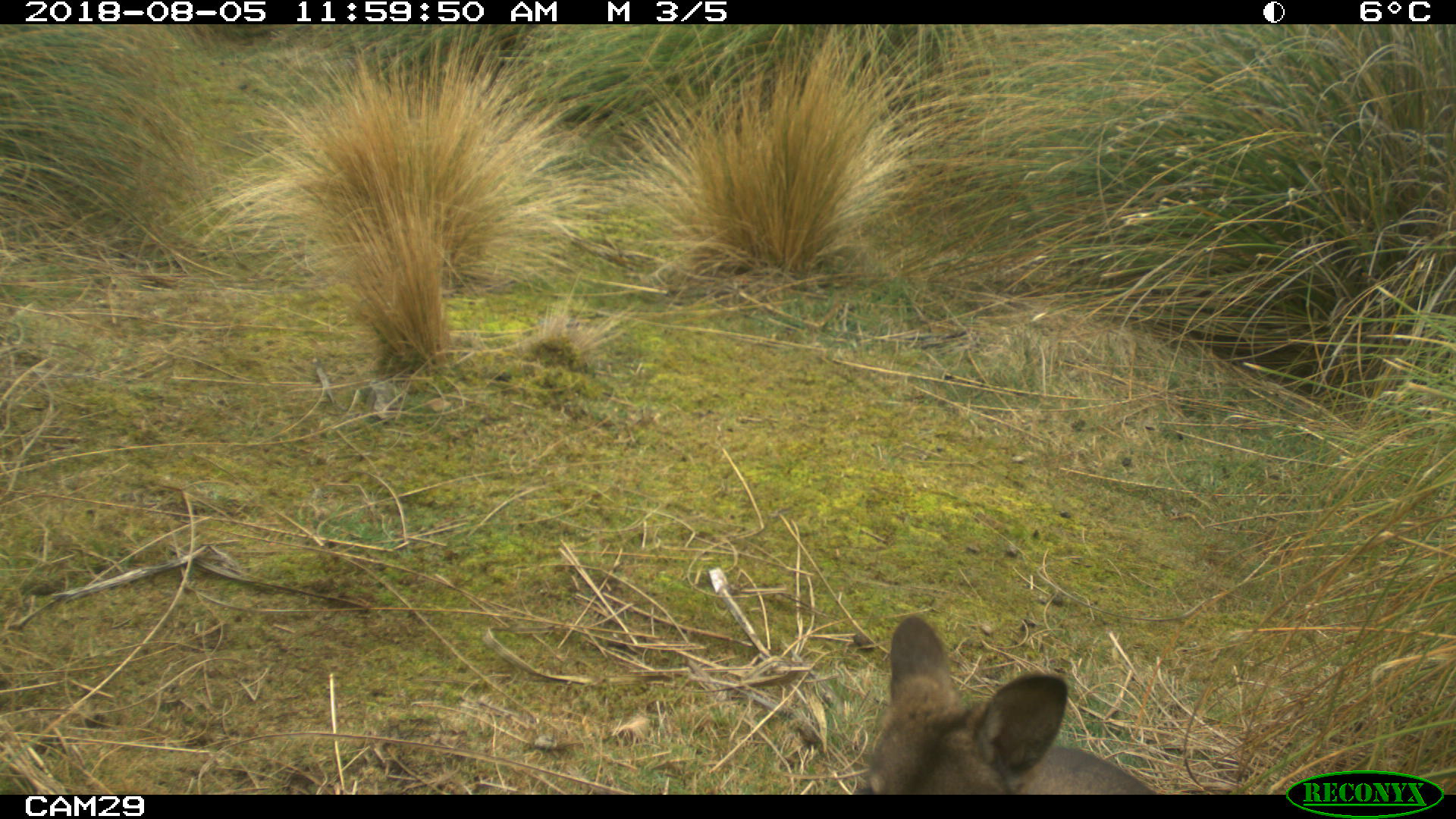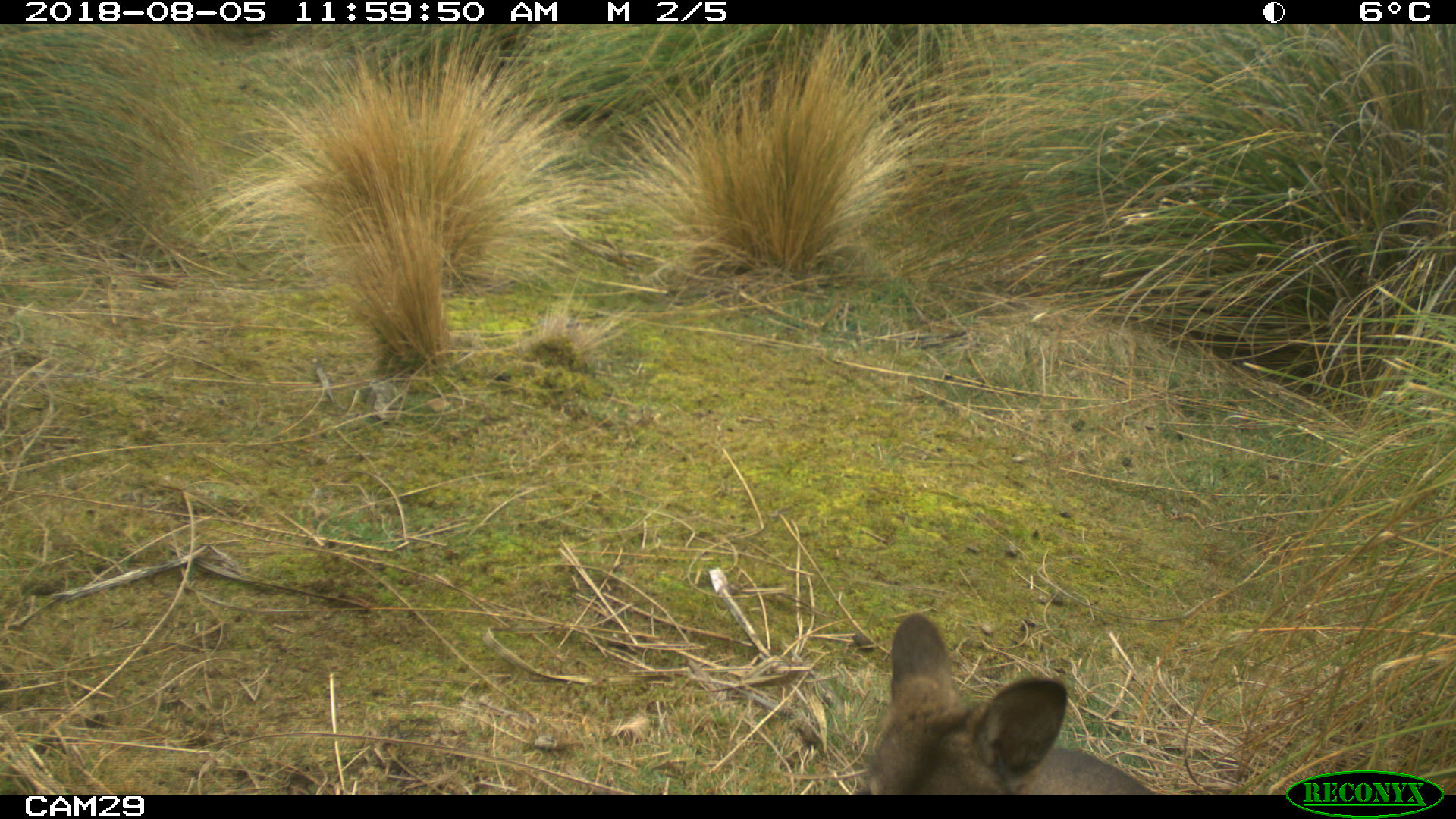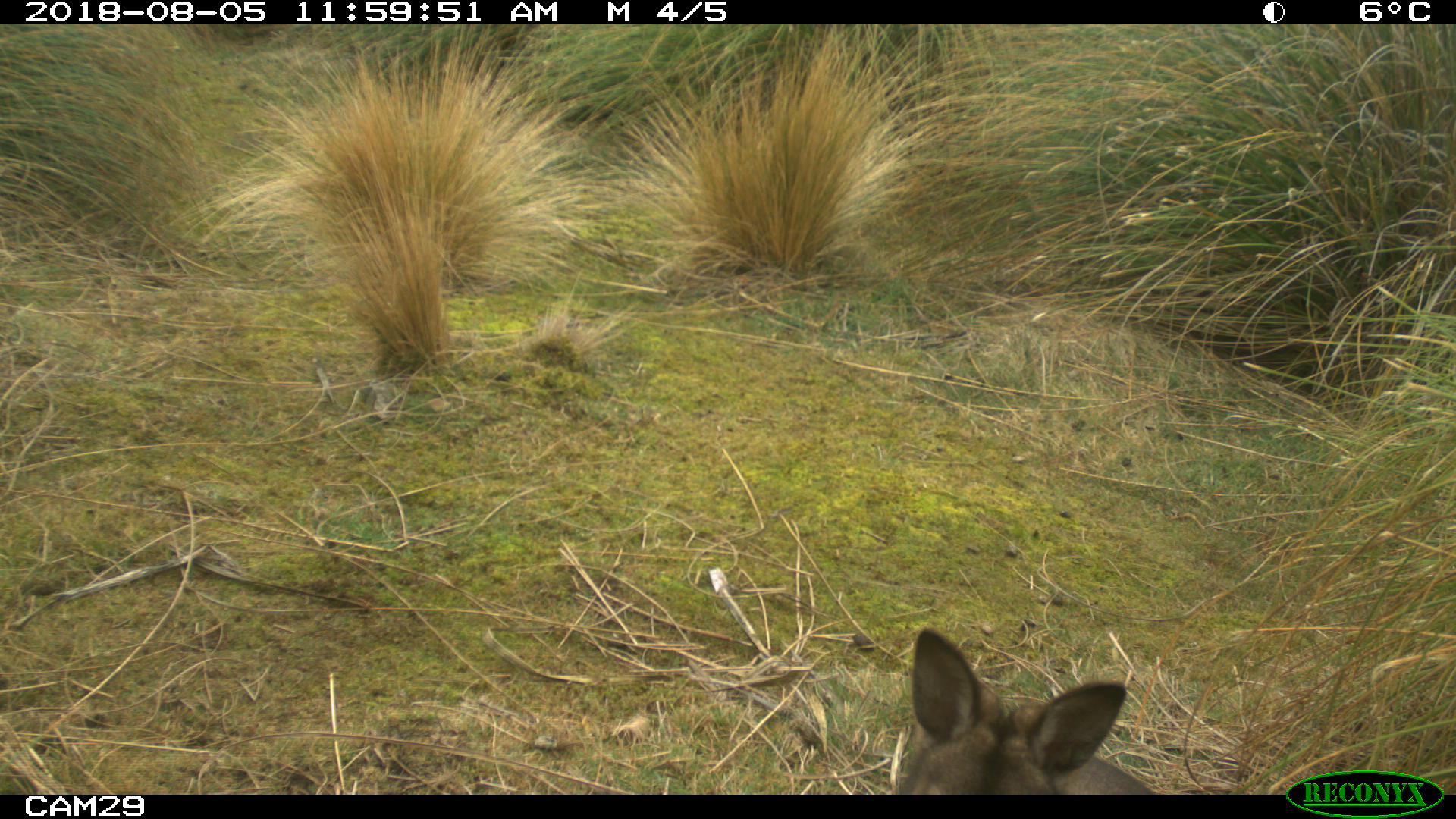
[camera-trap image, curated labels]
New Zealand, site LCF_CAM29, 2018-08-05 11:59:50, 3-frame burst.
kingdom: Animalia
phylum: Chordata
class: Mammalia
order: Diprotodontia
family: Macropodidae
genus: Notamacropus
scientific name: Notamacropus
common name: wallaby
Wallaby (Notamacropus).